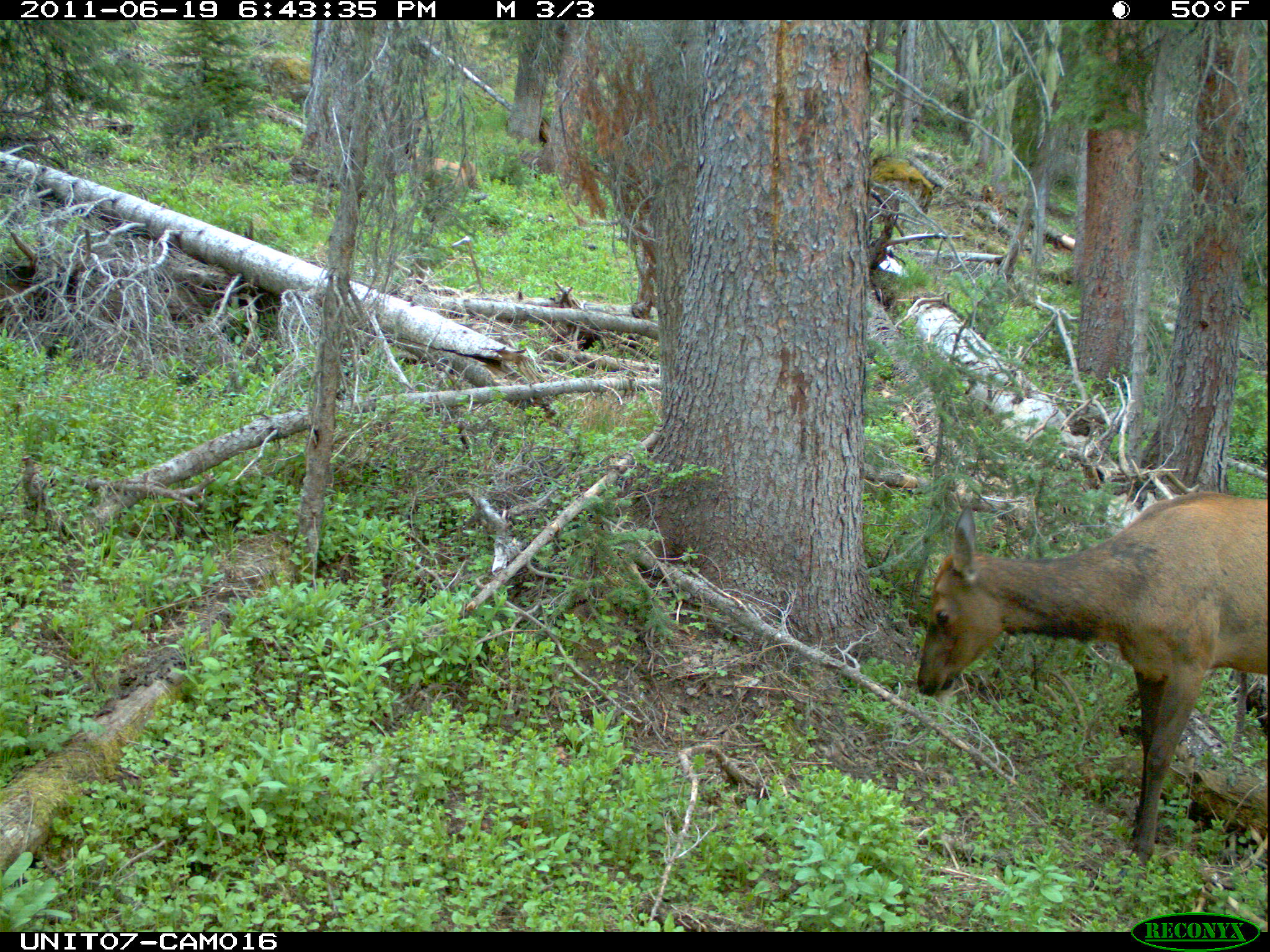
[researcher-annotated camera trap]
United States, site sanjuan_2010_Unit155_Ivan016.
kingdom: Animalia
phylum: Chordata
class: Mammalia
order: Artiodactyla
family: Cervidae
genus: Cervus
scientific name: Cervus elaphus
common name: red deer